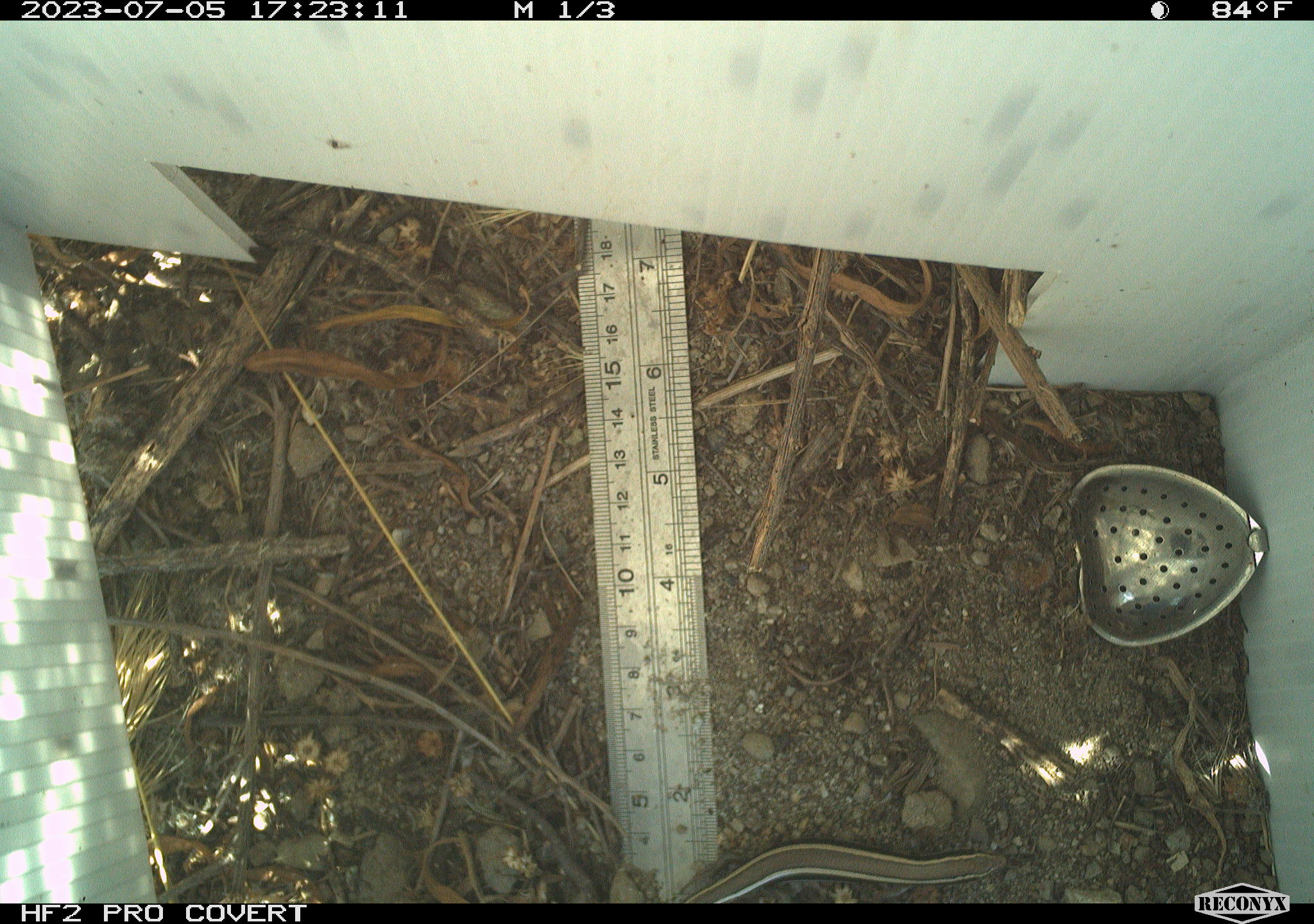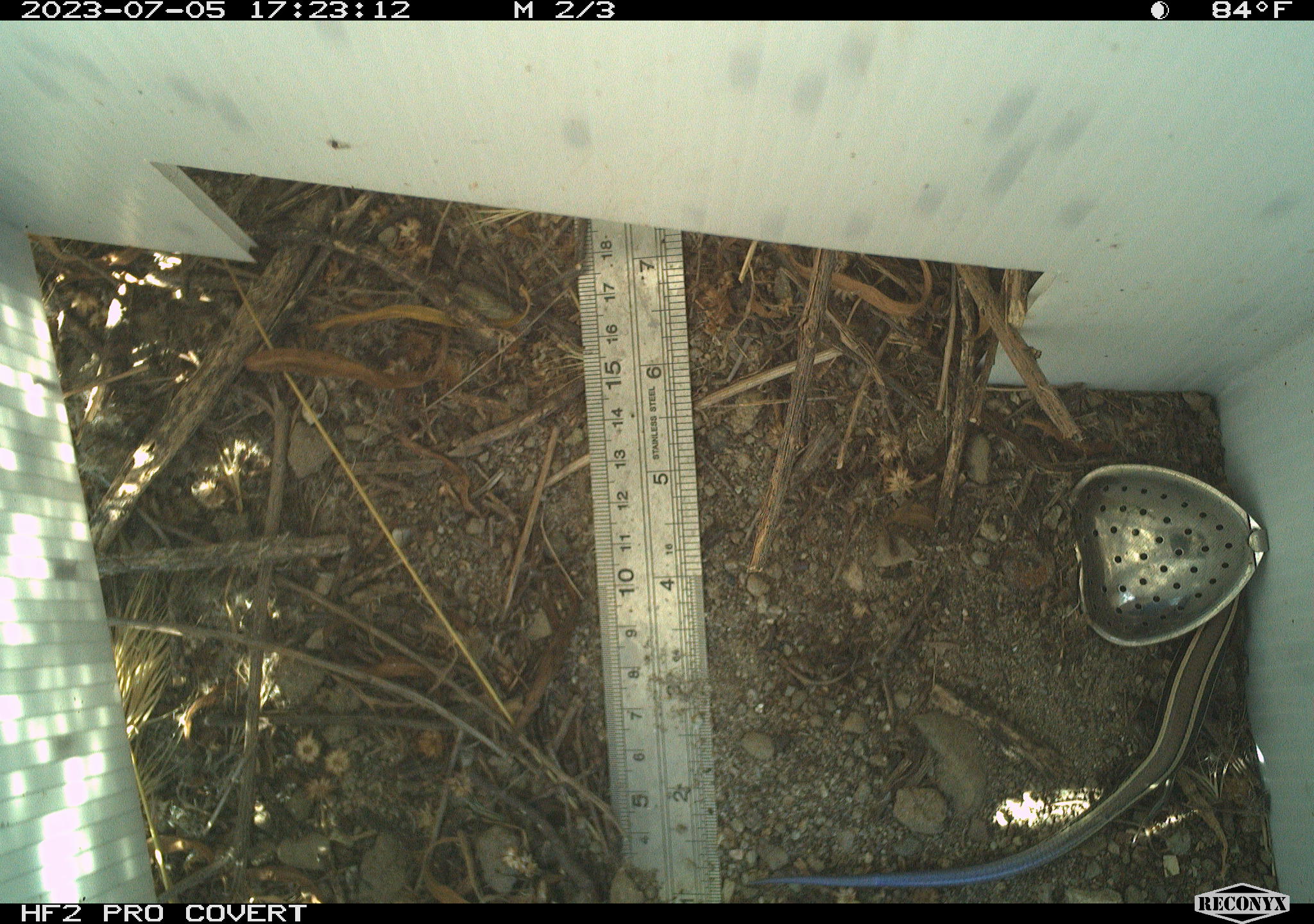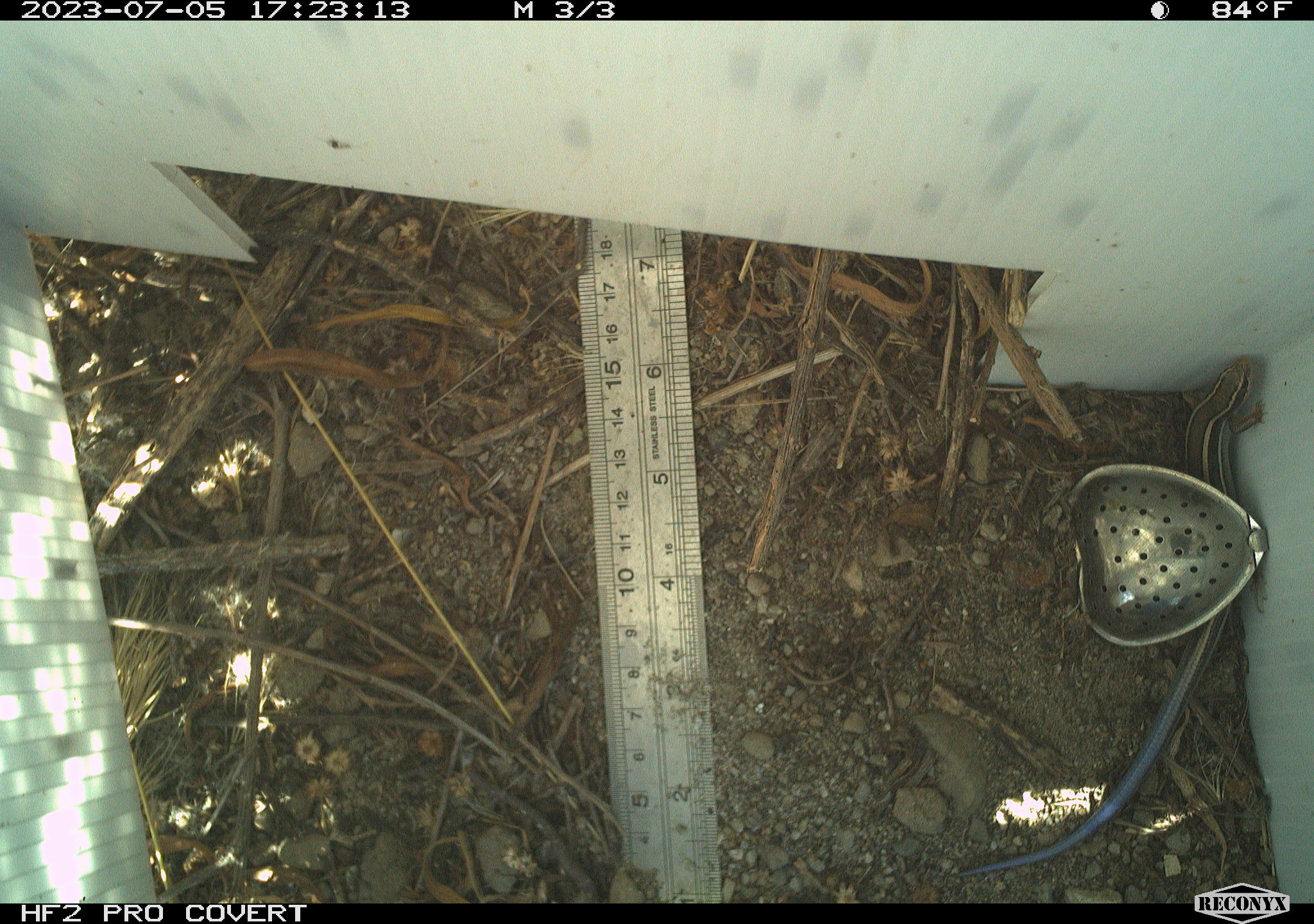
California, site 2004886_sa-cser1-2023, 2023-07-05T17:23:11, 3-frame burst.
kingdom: Animalia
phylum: Chordata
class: Reptilia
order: Squamata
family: Scincidae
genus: Plestiodon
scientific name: Plestiodon skiltonianus skiltonianus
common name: skilton's skink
Skilton's skink (Plestiodon skiltonianus skiltonianus).